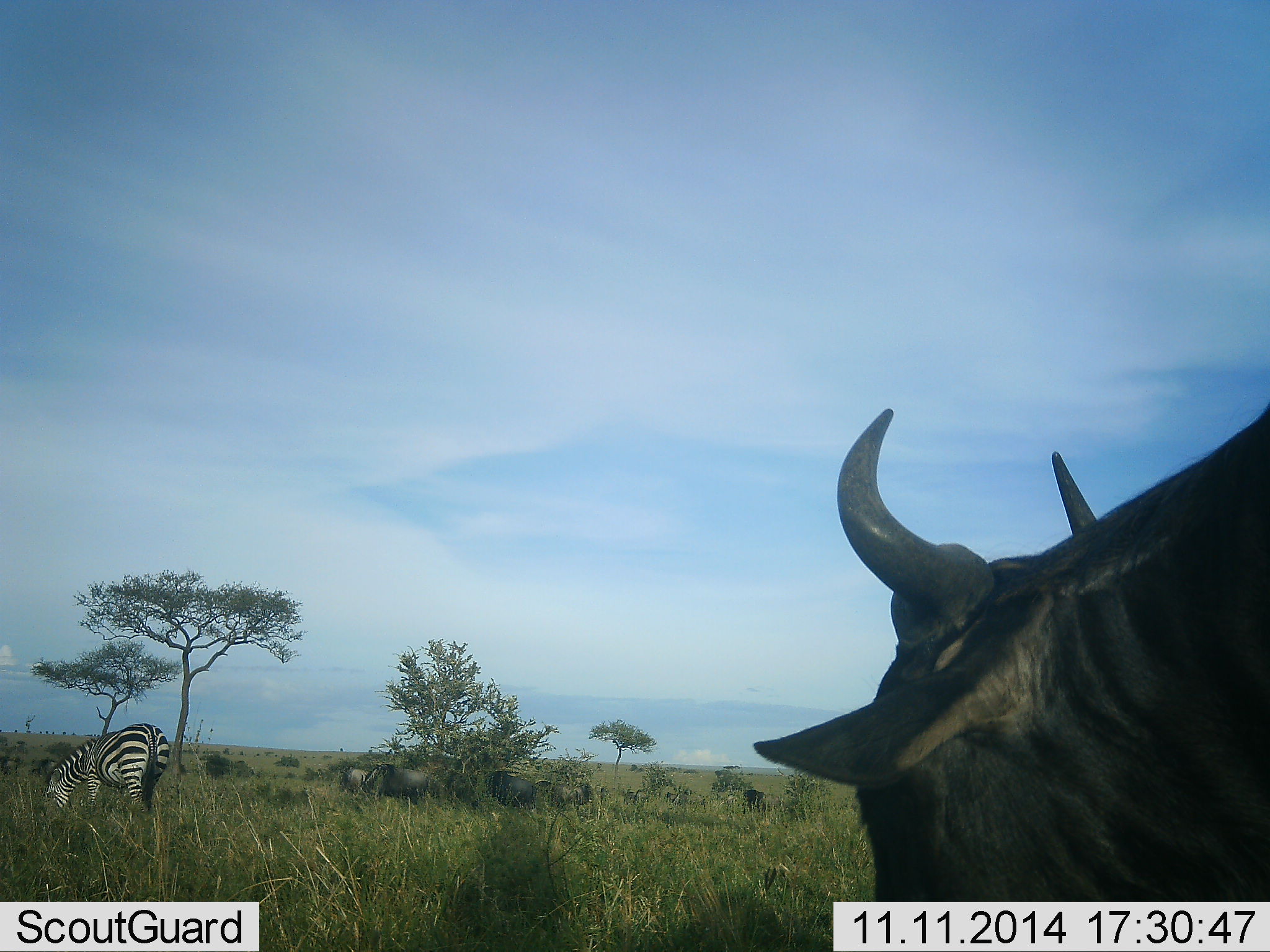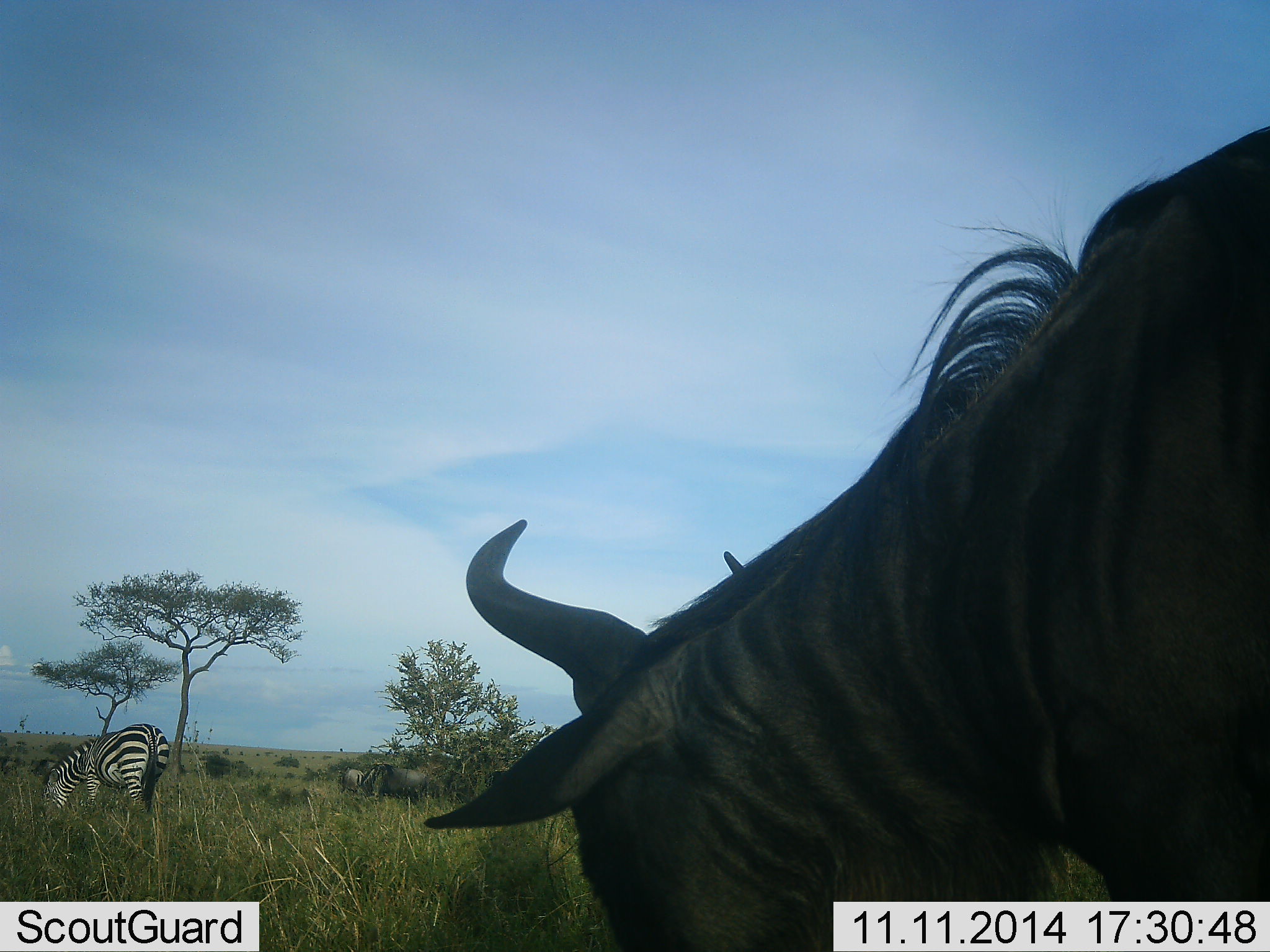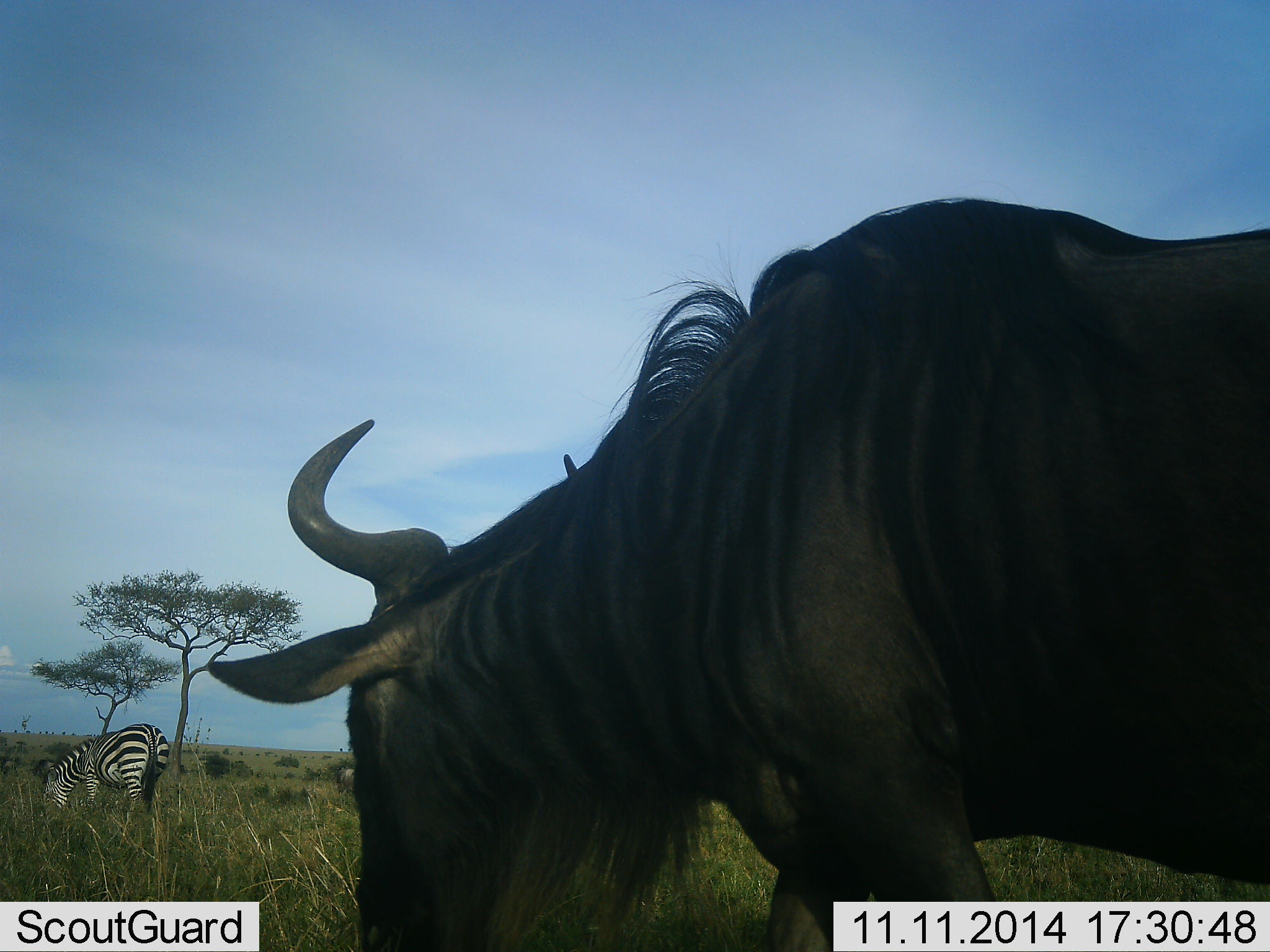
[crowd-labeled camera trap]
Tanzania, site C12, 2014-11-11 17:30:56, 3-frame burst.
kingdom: Animalia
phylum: Chordata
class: Mammalia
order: Artiodactyla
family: Bovidae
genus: Connochaetes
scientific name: Connochaetes taurinus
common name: blue wildebeest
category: wildebeest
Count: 5.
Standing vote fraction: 45%.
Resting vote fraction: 0%.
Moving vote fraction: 64%.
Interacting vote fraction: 0%.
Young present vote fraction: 0%.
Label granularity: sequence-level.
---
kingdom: Animalia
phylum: Chordata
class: Mammalia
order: Perissodactyla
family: Equidae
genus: Equus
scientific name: Equus quagga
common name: plains zebra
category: zebra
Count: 1.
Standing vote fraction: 30%.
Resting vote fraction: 0%.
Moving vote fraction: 0%.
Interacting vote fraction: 0%.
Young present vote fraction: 0%.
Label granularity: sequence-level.